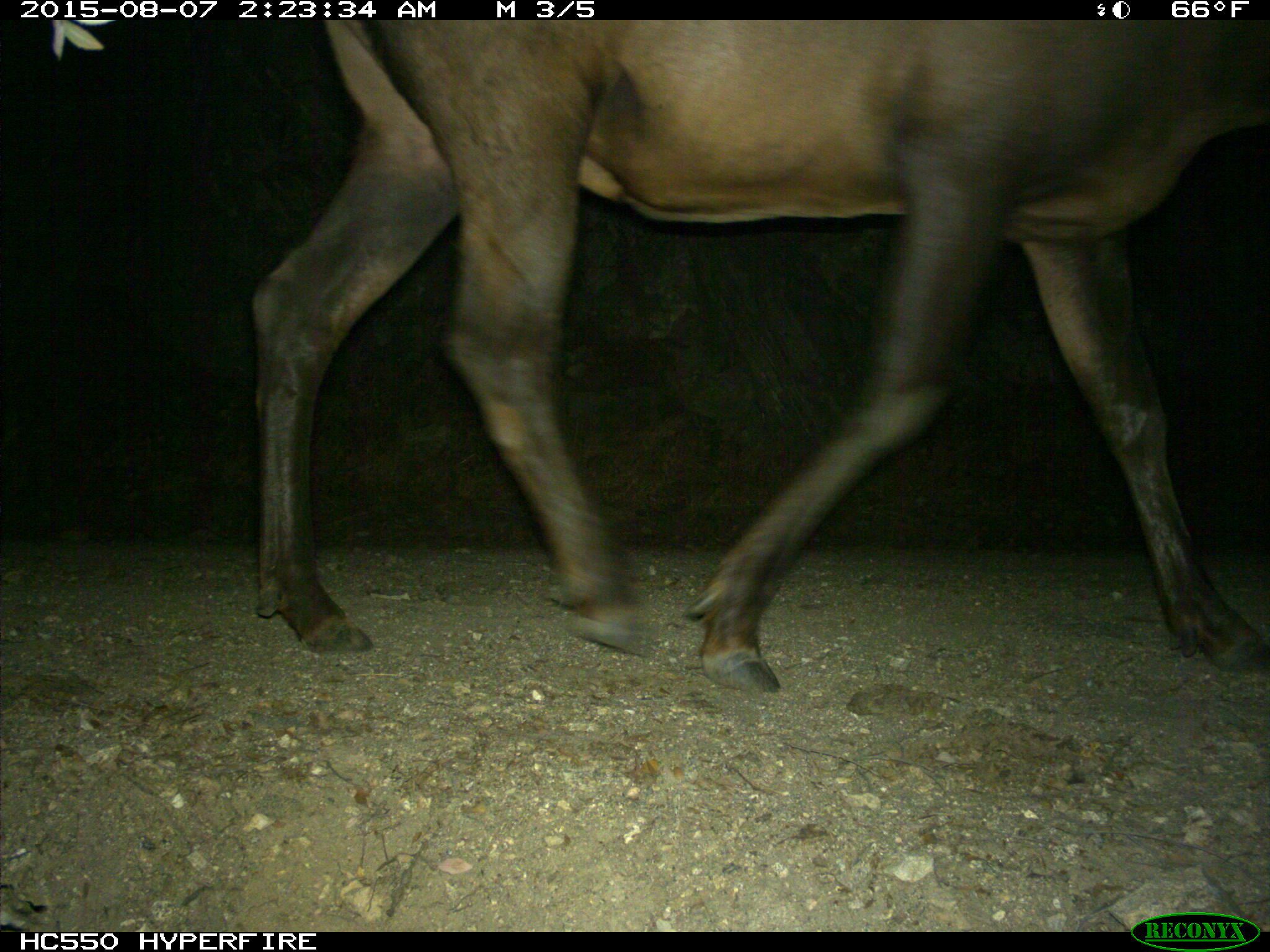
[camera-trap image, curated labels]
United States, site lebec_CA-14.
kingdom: Animalia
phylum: Chordata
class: Mammalia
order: Artiodactyla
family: Cervidae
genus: Cervus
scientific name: Cervus canadensis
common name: elk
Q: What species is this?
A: Cervus canadensis (elk).